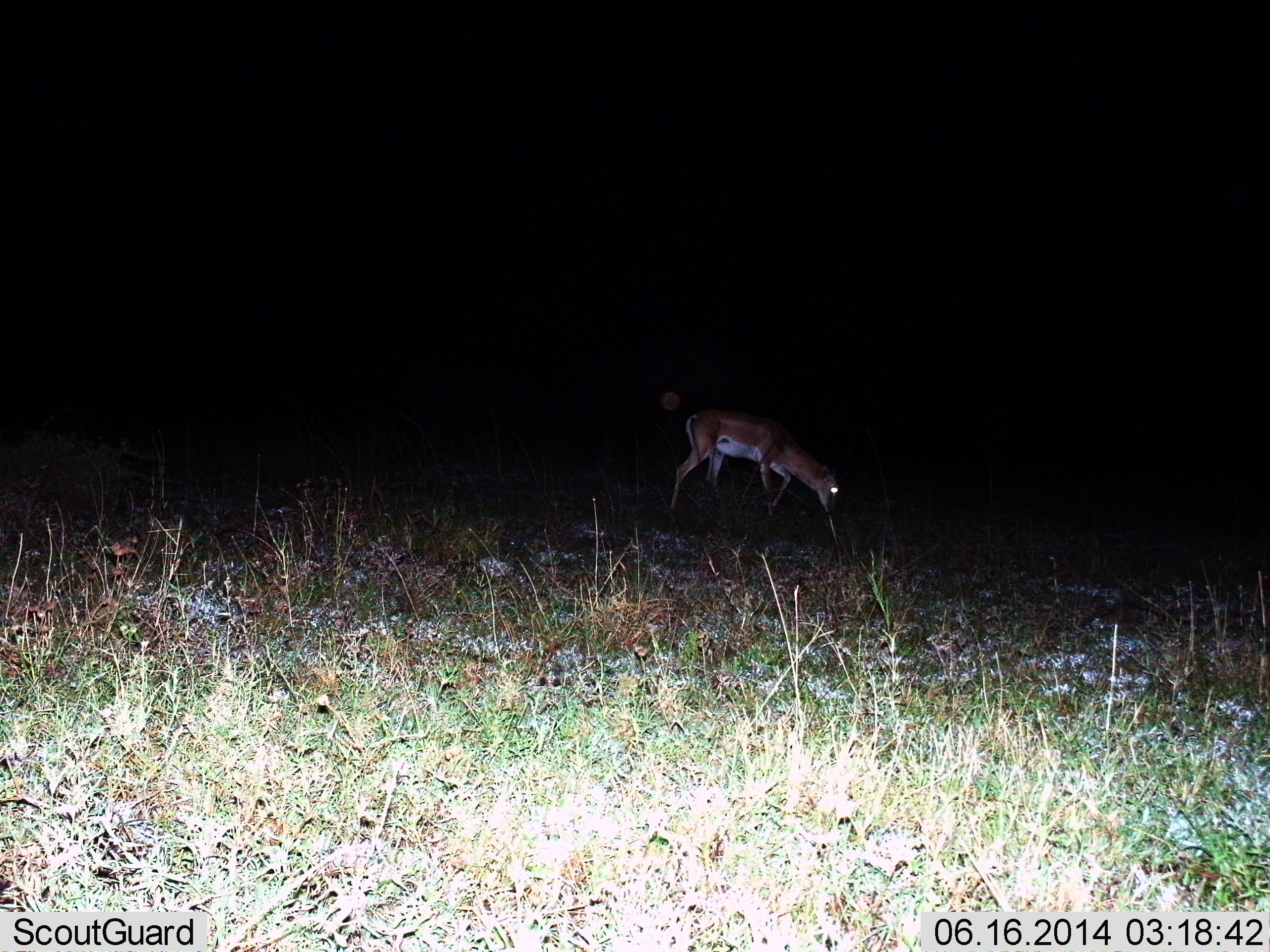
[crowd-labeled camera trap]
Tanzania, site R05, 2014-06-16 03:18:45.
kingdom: Animalia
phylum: Chordata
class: Mammalia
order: Artiodactyla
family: Bovidae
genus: Nanger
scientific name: Nanger granti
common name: grant's gazelle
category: gazellegrants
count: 1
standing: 20%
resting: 0%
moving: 0%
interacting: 0%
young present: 0%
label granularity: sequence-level